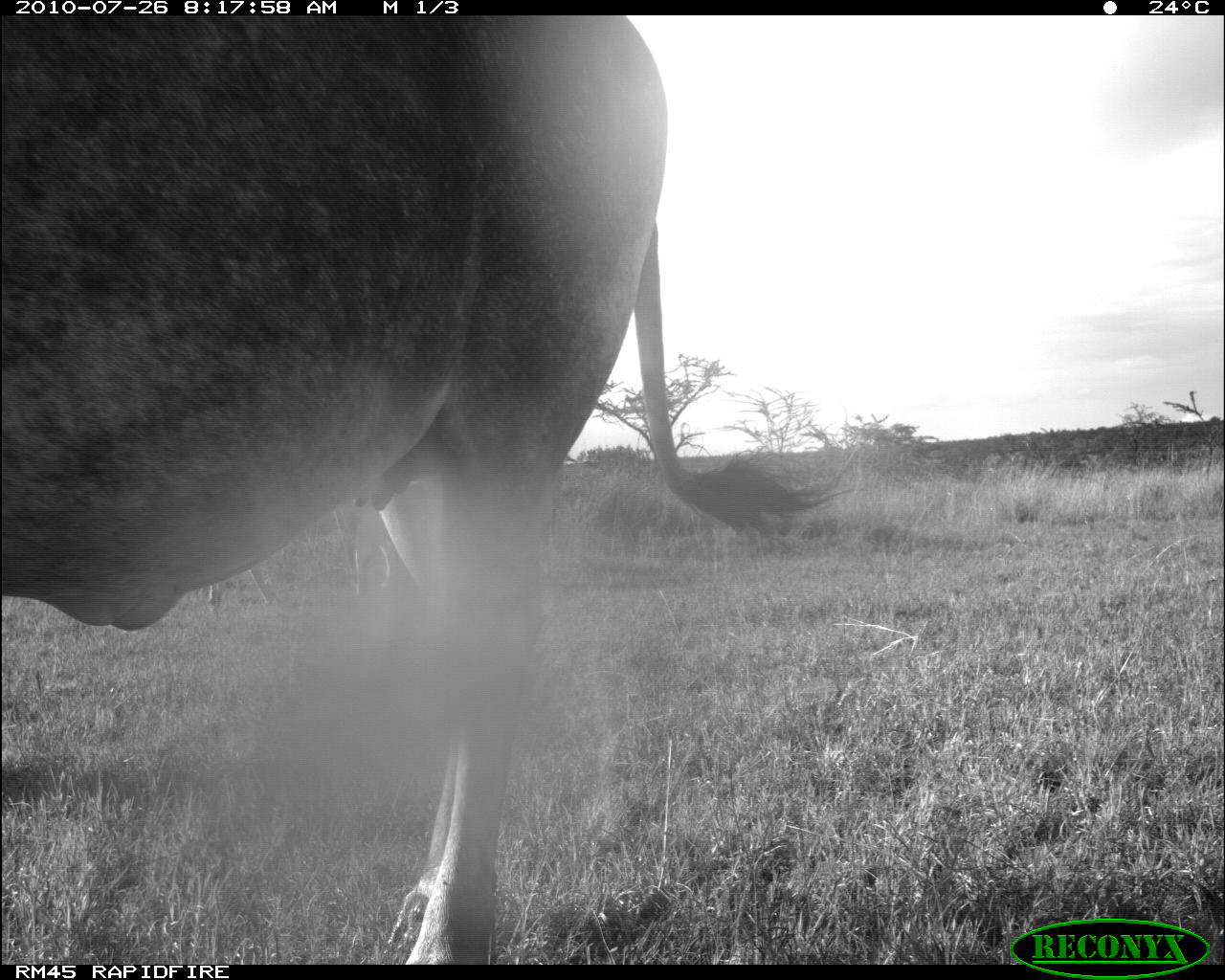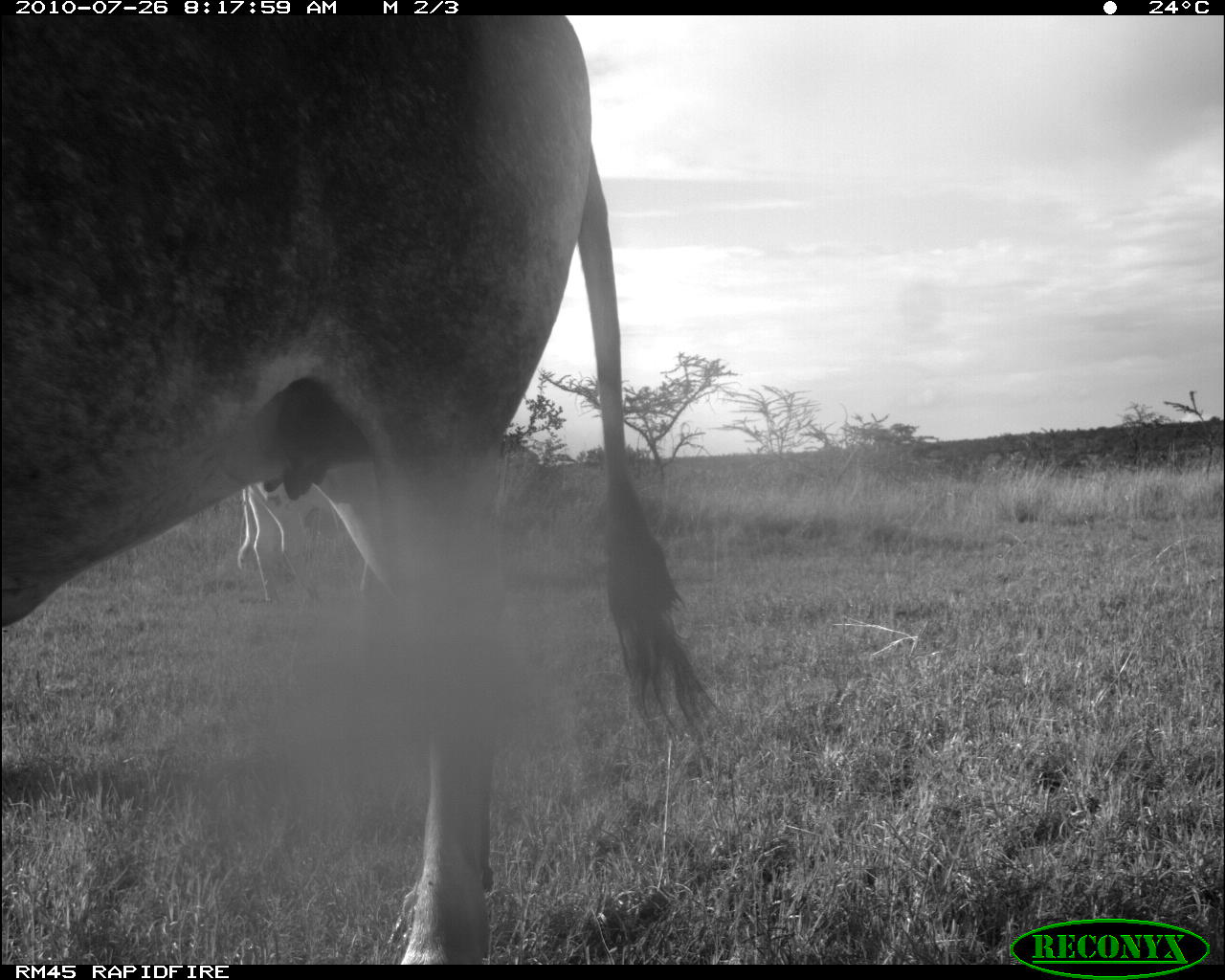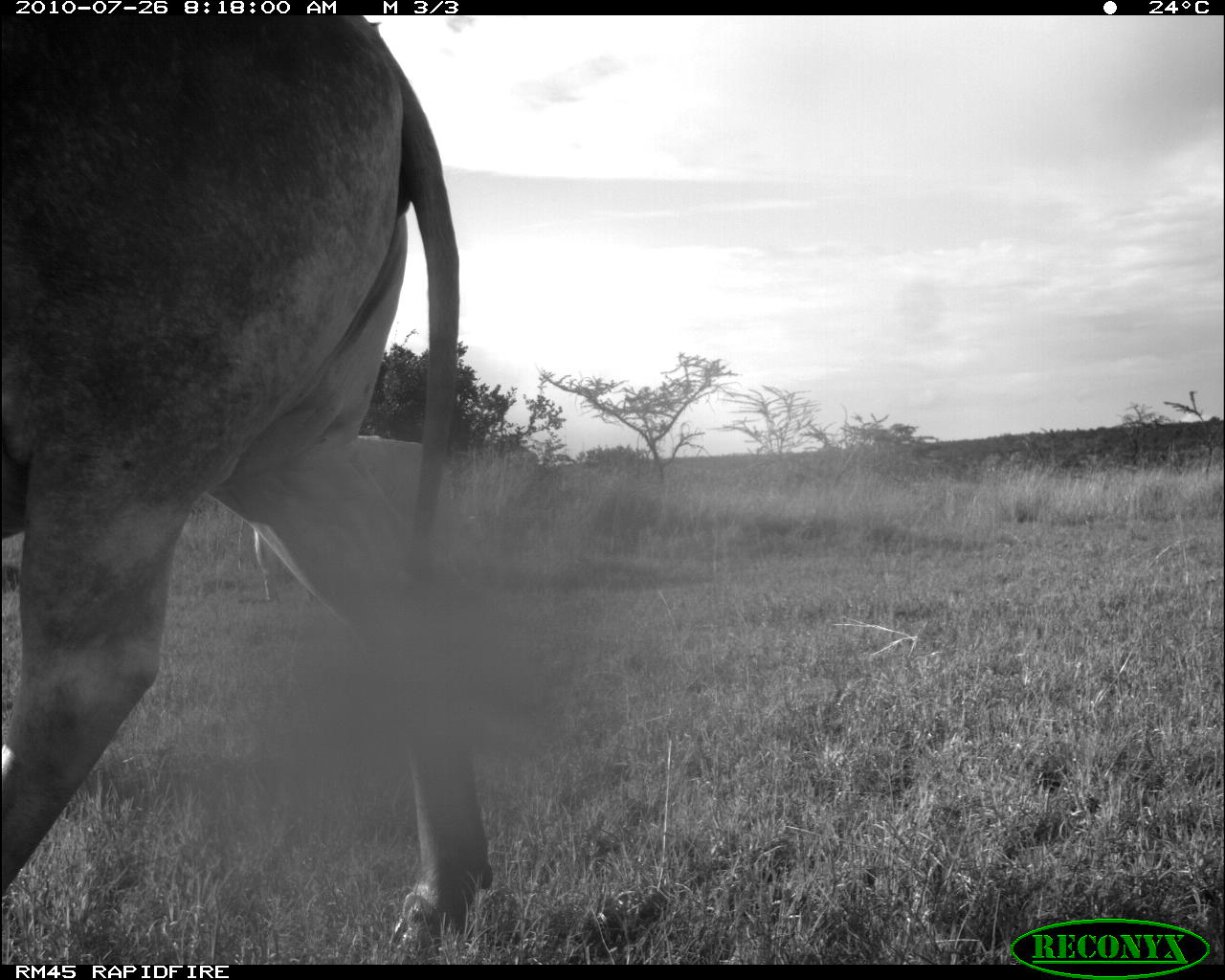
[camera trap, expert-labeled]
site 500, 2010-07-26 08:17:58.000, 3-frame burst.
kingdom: Animalia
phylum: Chordata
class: Mammalia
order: Artiodactyla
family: Bovidae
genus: Tragelaphus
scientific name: Tragelaphus oryx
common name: eland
Tragelaphus oryx (eland), count 2.